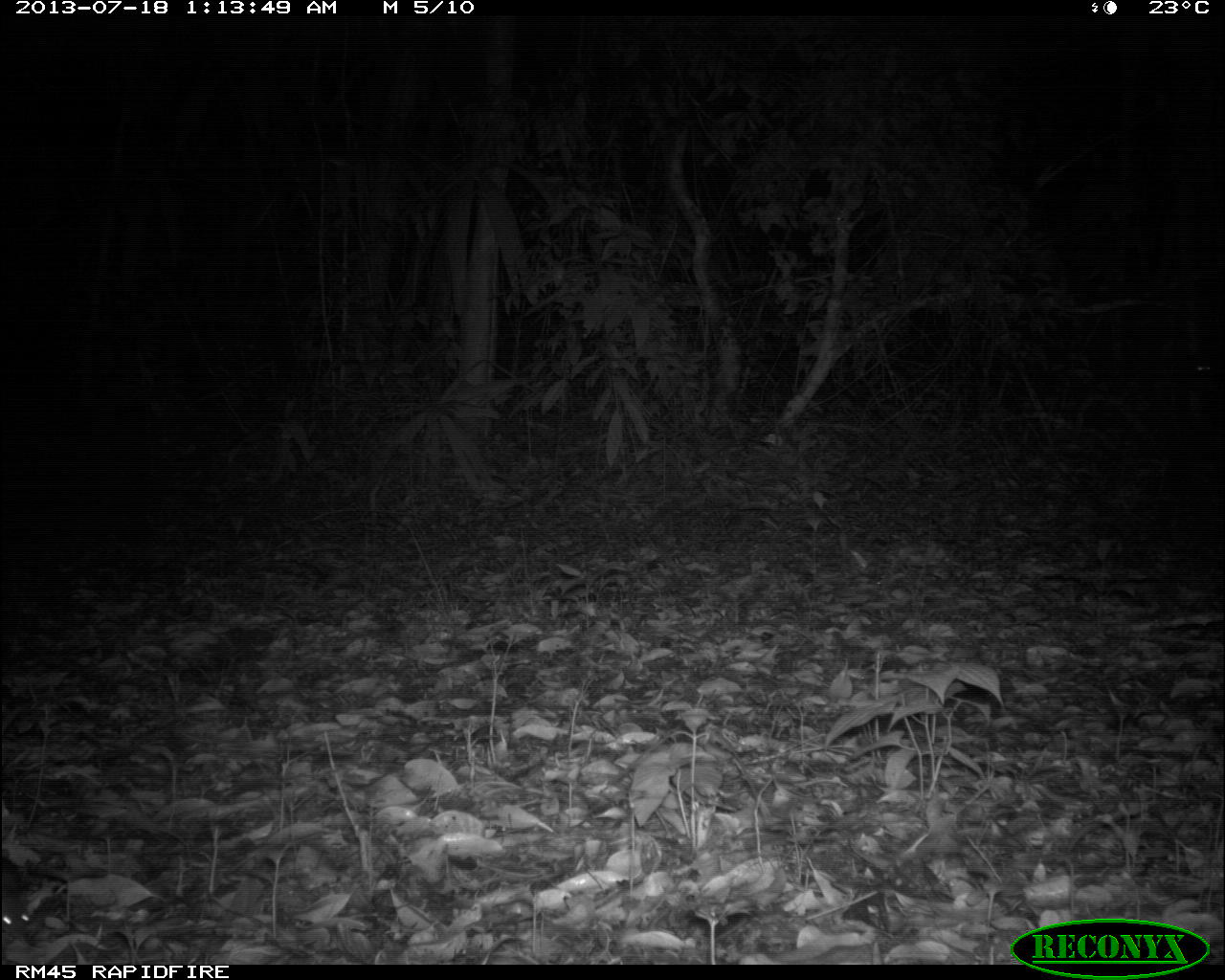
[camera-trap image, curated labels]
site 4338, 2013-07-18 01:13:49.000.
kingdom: Animalia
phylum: Chordata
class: Mammalia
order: Rodentia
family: Cricetidae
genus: Peromyscus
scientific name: Peromyscus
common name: deermice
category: peromyscus sp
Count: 1.